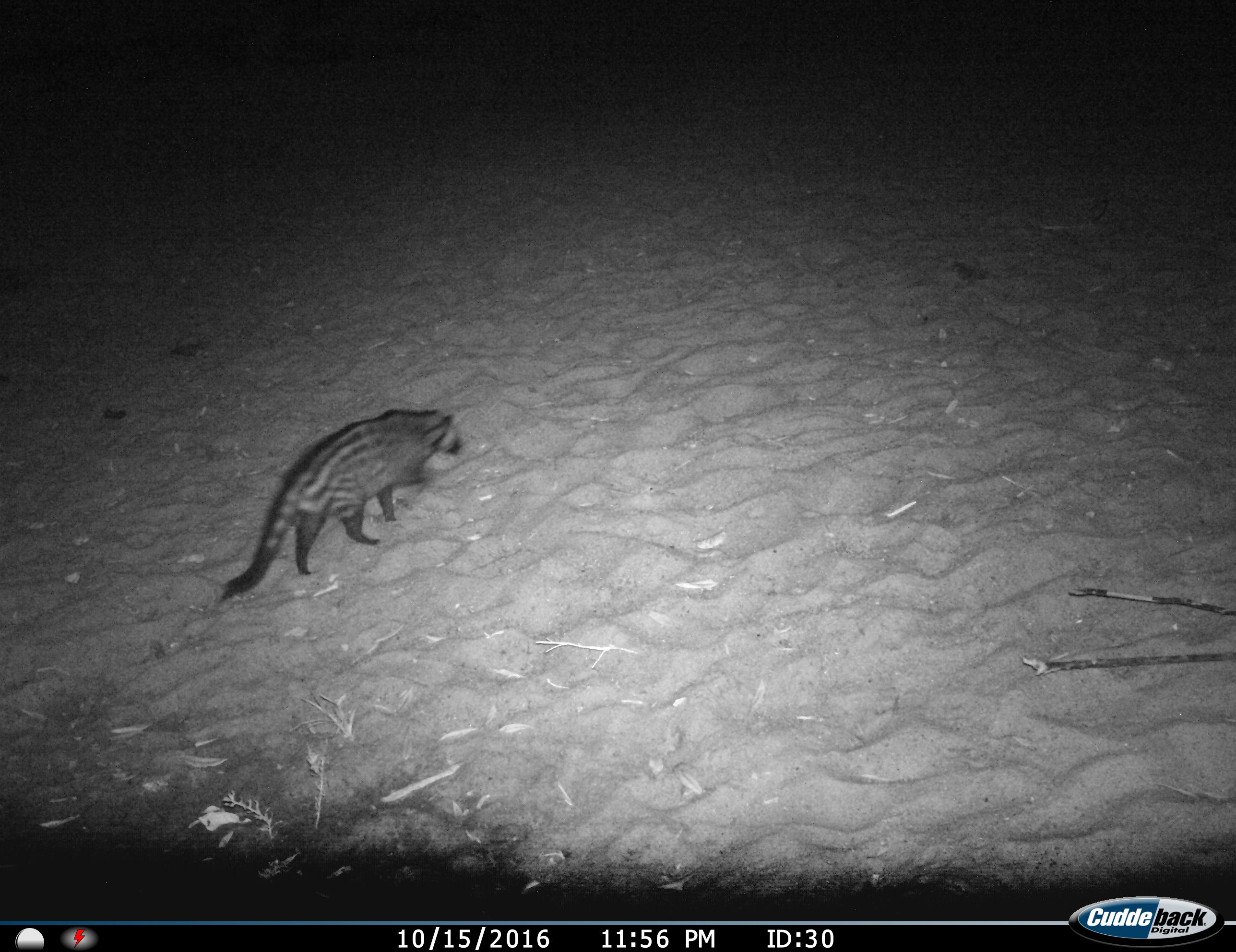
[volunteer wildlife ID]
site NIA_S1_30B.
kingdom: Animalia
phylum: Chordata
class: Mammalia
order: Carnivora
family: Viverridae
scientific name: Viverridae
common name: civet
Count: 1.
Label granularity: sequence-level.